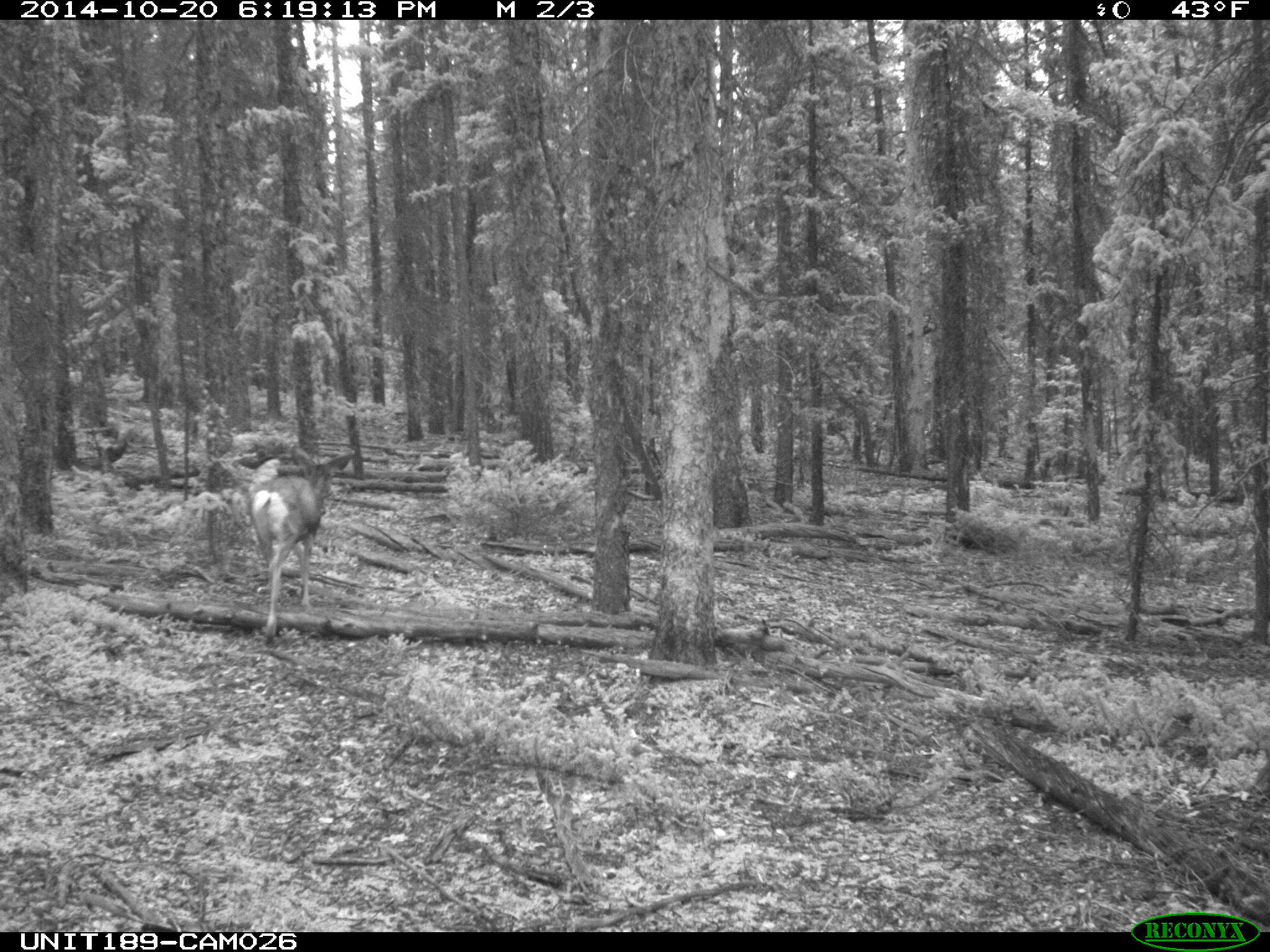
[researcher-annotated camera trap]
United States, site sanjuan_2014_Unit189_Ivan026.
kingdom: Animalia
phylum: Chordata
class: Mammalia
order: Artiodactyla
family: Cervidae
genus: Odocoileus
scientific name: Odocoileus hemionus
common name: mule deer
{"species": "Odocoileus hemionus (mule deer)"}